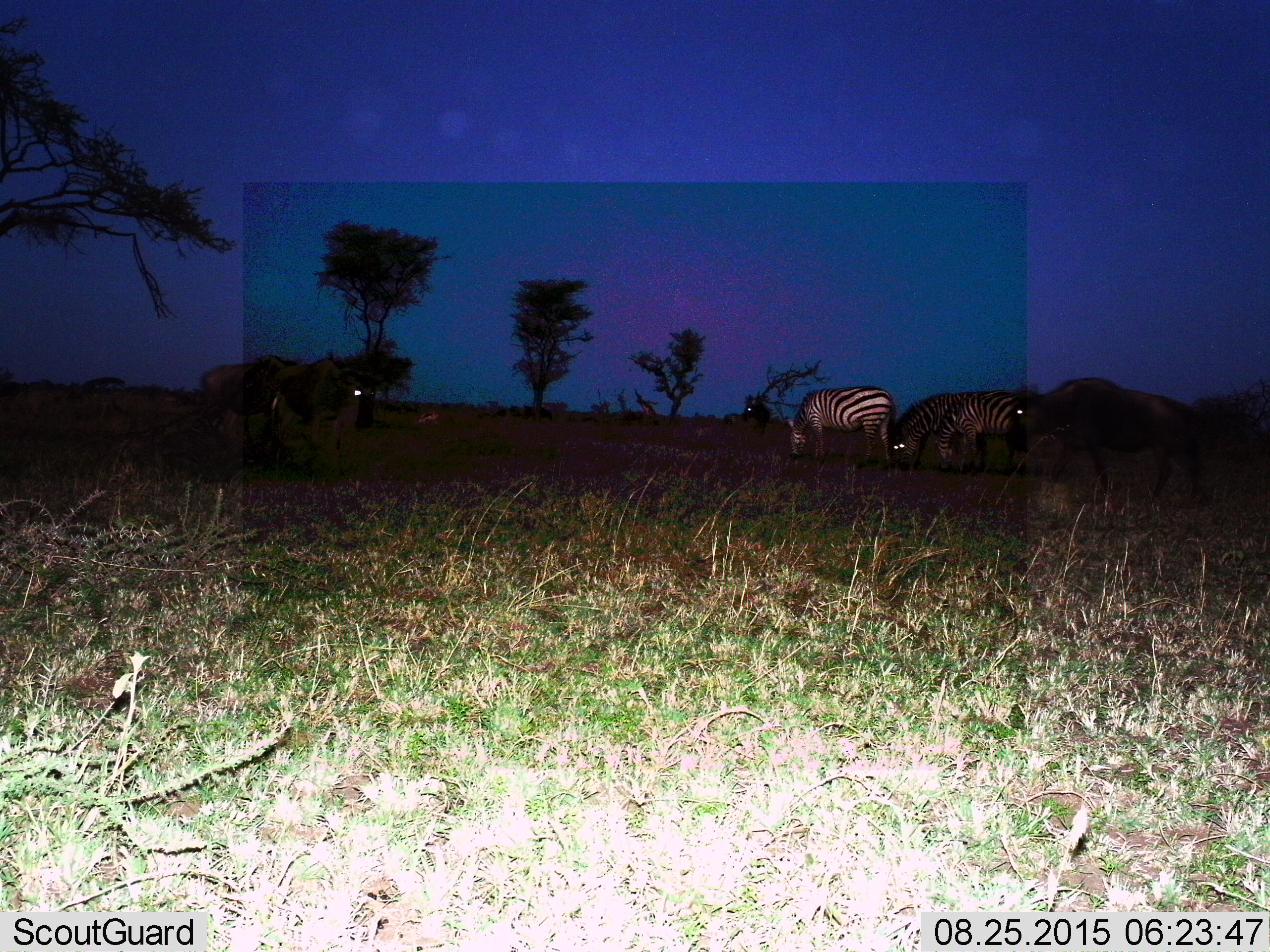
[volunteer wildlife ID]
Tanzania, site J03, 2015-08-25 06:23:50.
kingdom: Animalia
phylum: Chordata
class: Mammalia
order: Perissodactyla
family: Equidae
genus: Equus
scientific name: Equus quagga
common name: plains zebra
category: zebra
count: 3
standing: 36%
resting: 9%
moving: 9%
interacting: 9%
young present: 9%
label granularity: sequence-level